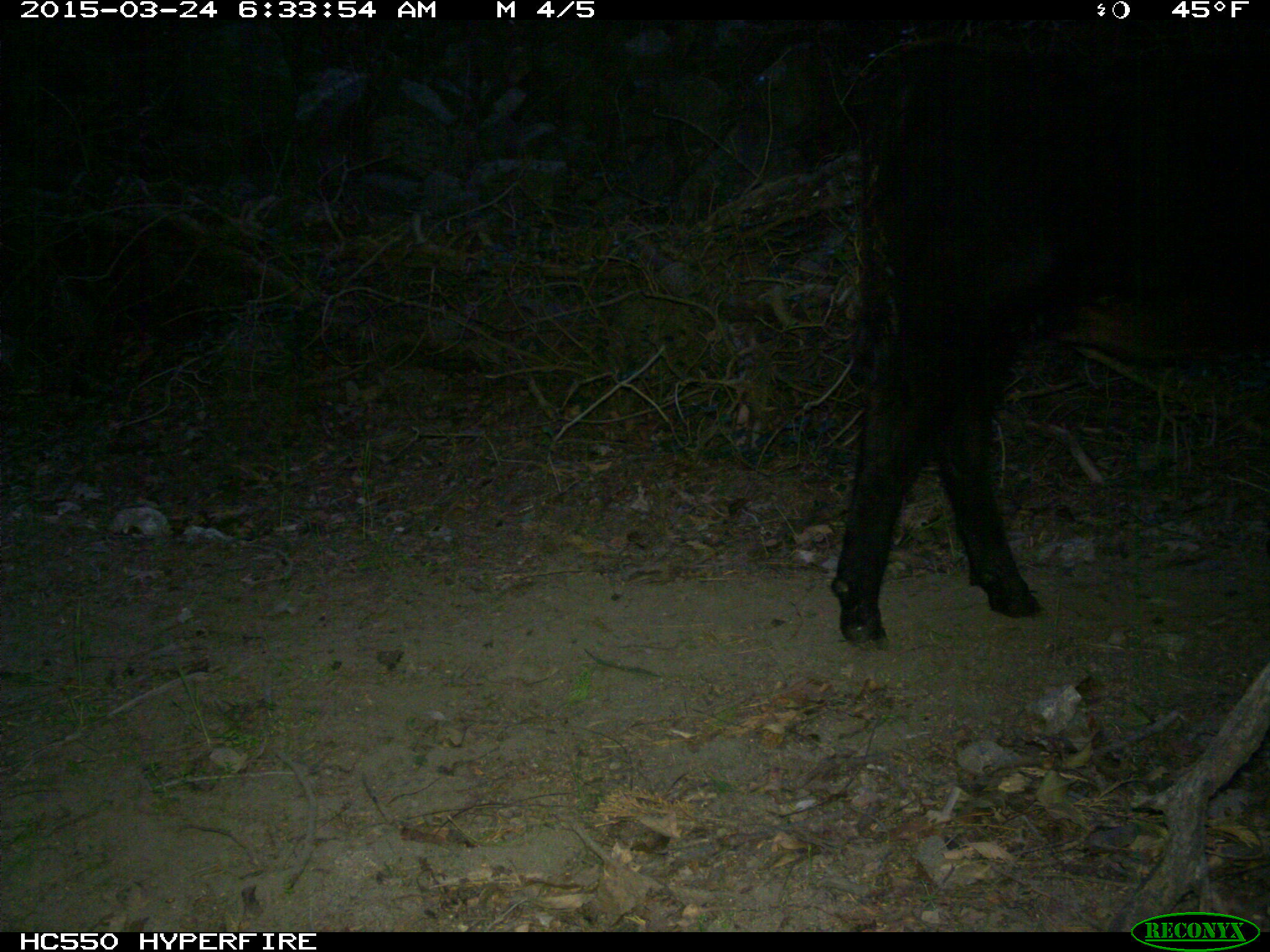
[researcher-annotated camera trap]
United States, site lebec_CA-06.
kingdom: Animalia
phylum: Chordata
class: Mammalia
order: Artiodactyla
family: Bovidae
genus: Bos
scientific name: Bos taurus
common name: domestic cow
Bos taurus (domestic cow).